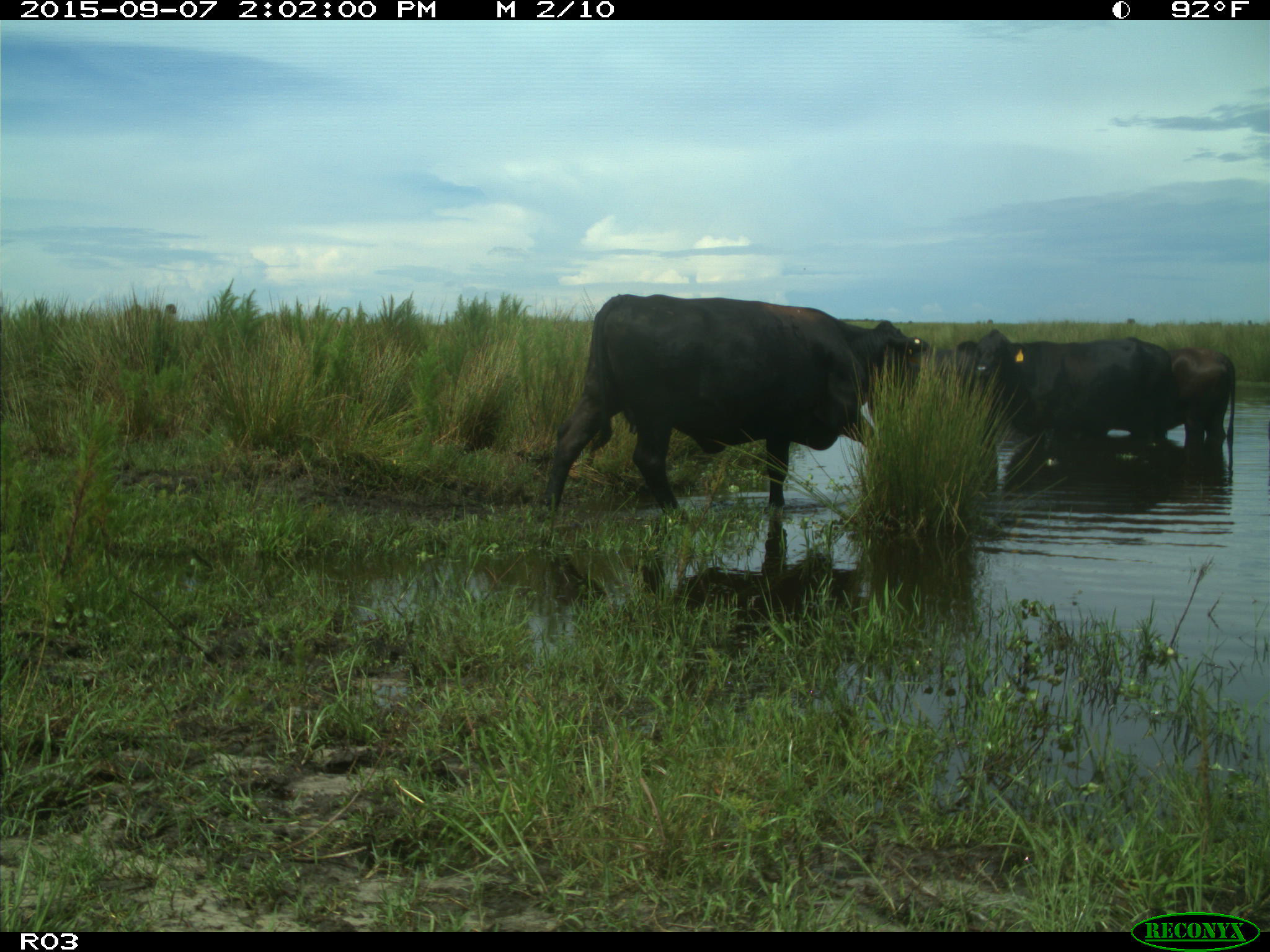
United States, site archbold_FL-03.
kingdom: Animalia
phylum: Chordata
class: Mammalia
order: Artiodactyla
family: Bovidae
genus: Bos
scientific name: Bos taurus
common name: domestic cow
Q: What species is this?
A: Bos taurus (domestic cow).